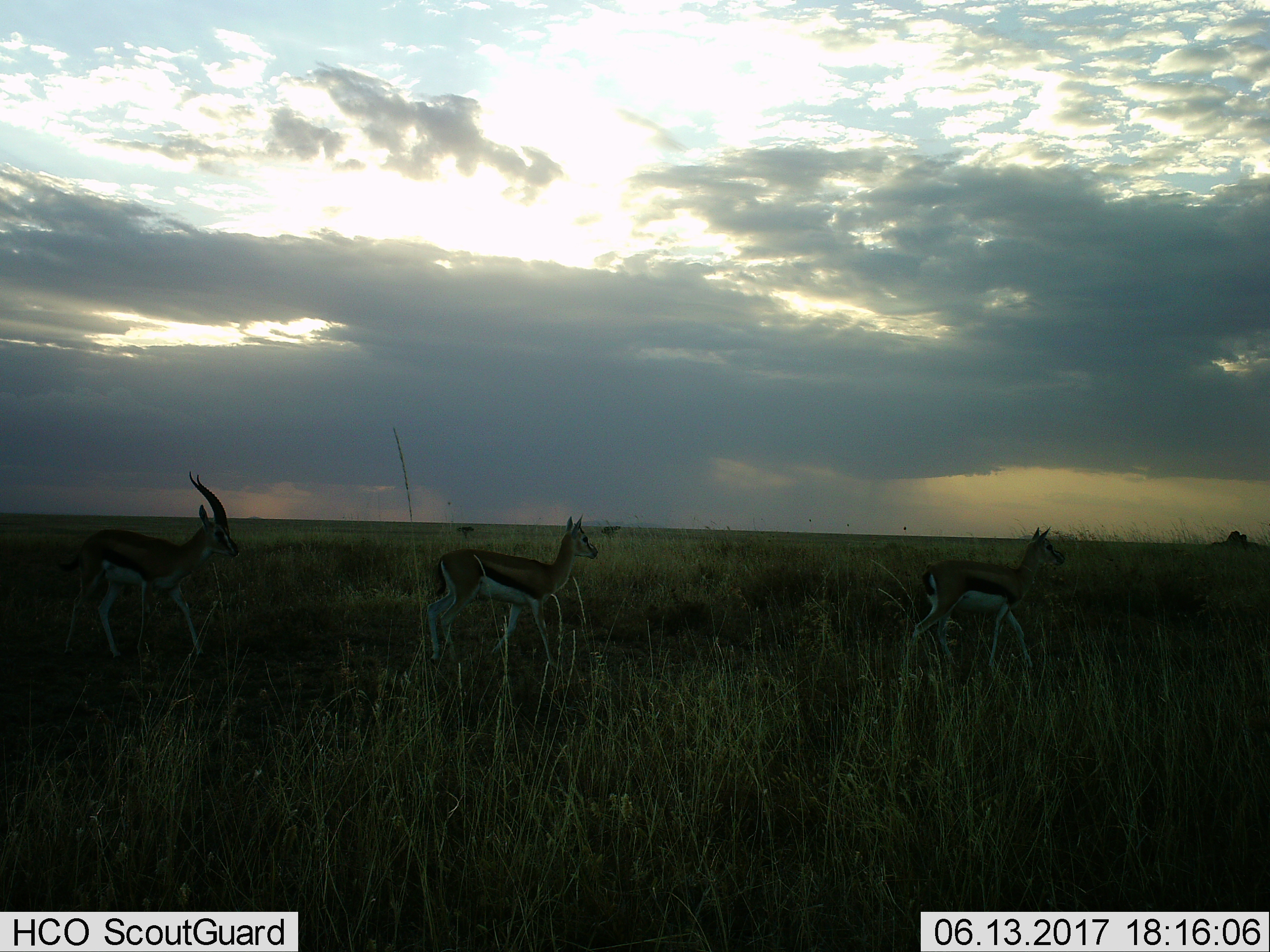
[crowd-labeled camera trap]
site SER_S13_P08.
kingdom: Animalia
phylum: Chordata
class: Mammalia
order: Artiodactyla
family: Bovidae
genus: Eudorcas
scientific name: Eudorcas thomsonii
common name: thomson's gazelle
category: gazellethomsons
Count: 3.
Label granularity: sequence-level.